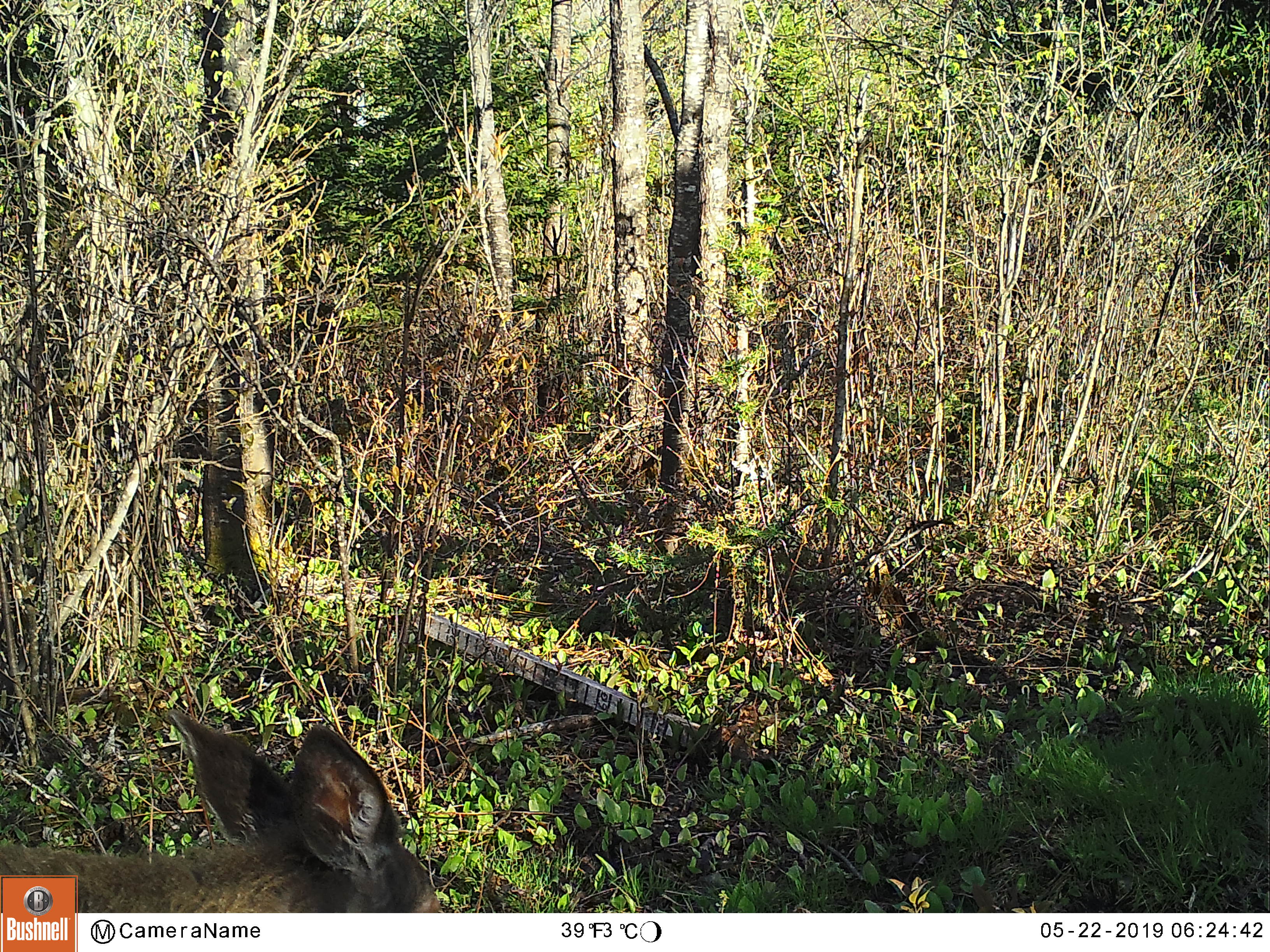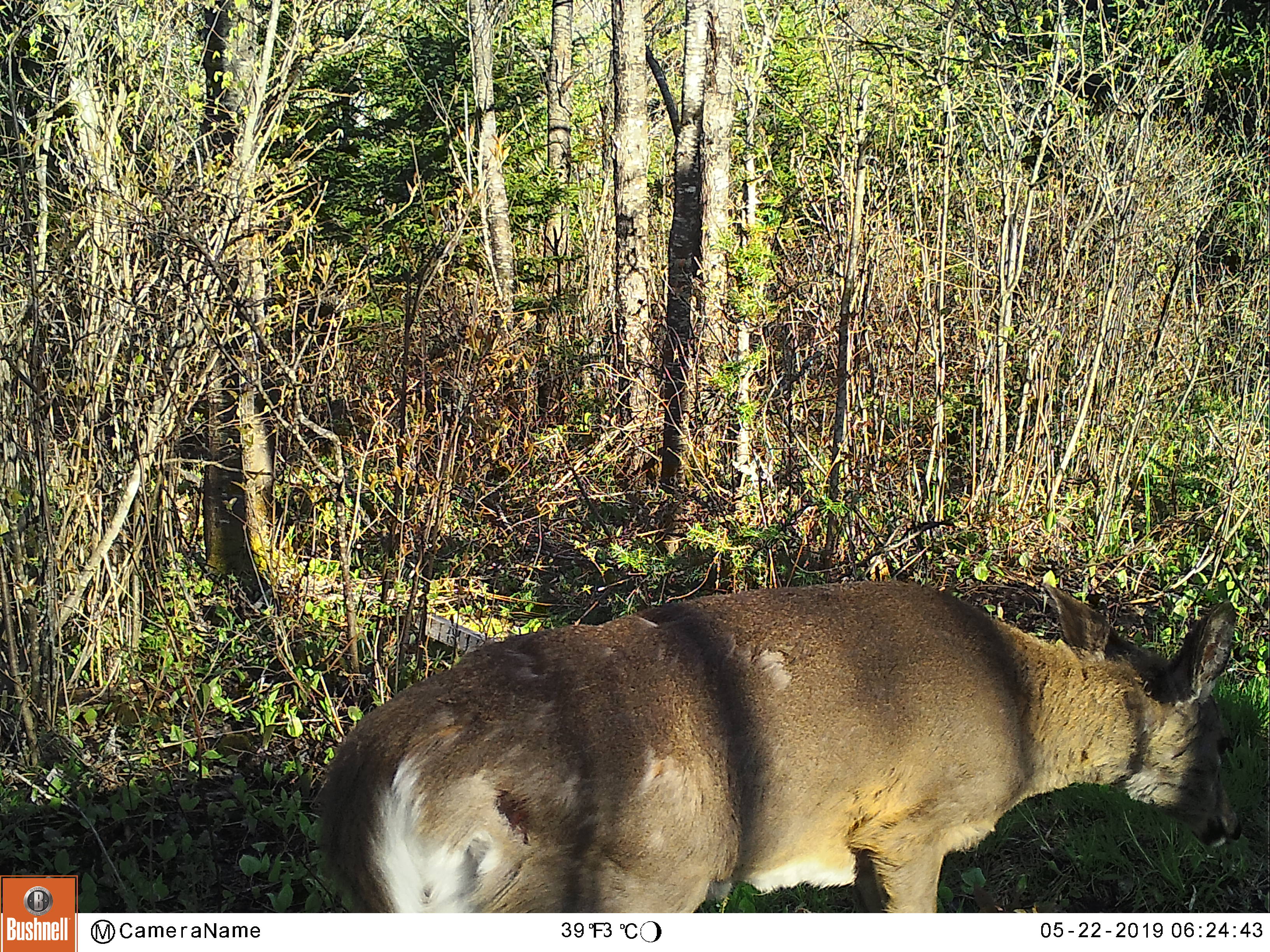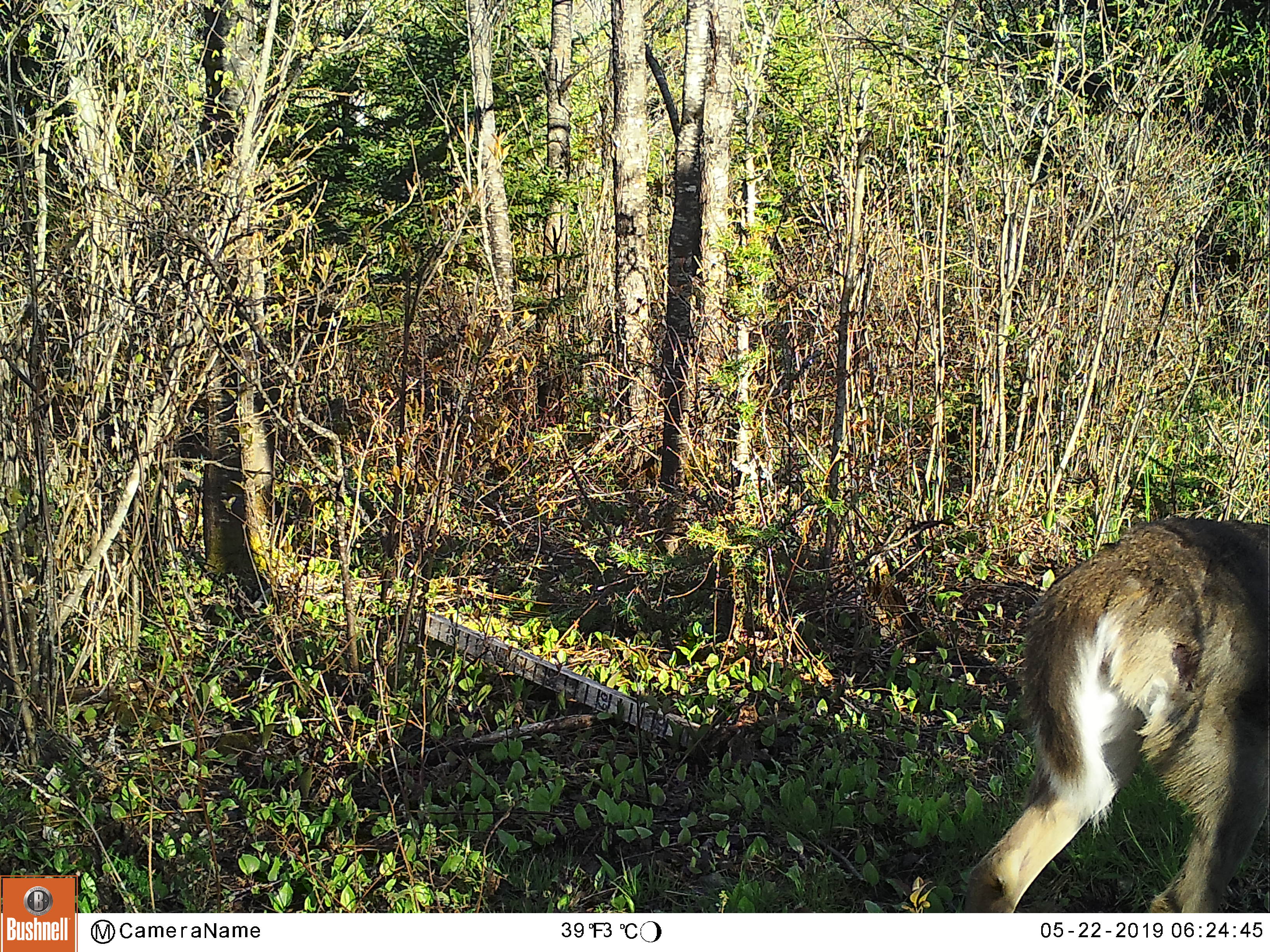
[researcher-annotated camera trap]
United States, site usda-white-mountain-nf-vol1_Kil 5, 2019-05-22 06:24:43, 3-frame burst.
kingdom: Animalia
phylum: Chordata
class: Mammalia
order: Artiodactyla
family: Cervidae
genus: Odocoileus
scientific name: Odocoileus virginianus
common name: white-tailed deer